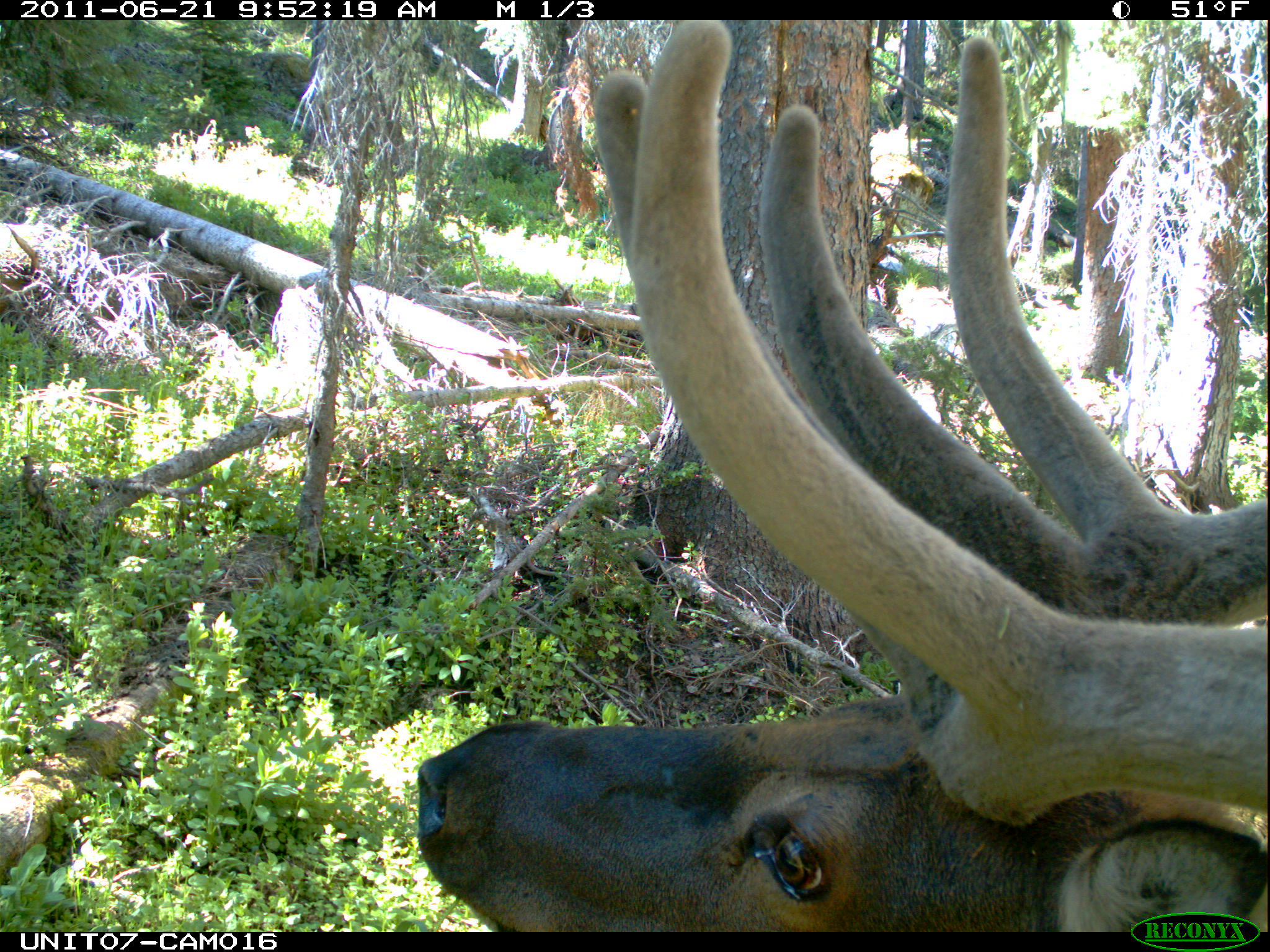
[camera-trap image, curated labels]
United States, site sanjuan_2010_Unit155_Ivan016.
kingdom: Animalia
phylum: Chordata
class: Mammalia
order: Artiodactyla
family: Cervidae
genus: Cervus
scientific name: Cervus elaphus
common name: red deer